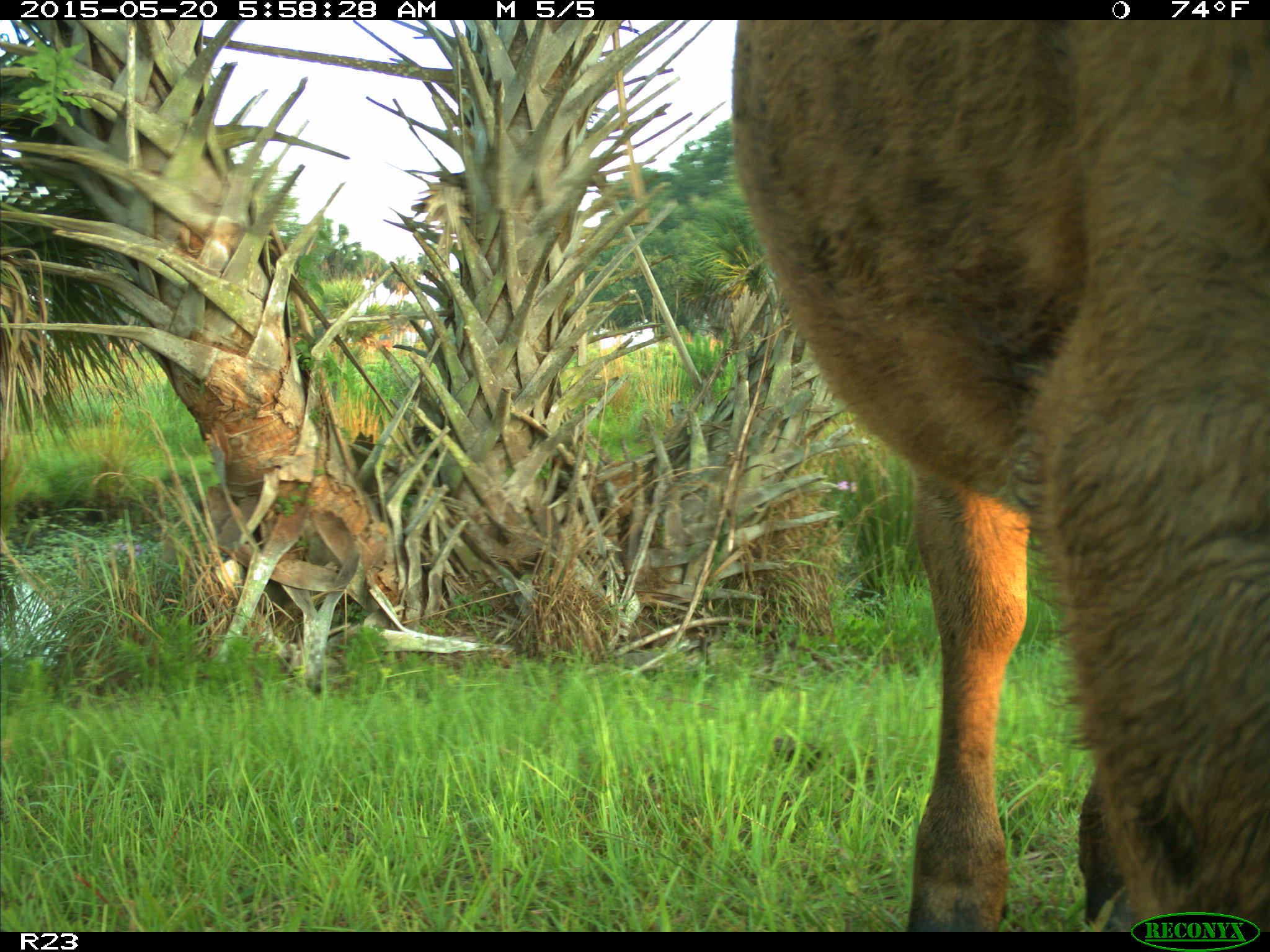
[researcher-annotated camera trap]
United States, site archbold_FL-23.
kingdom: Animalia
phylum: Chordata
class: Mammalia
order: Artiodactyla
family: Bovidae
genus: Bos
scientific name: Bos taurus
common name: domestic cow